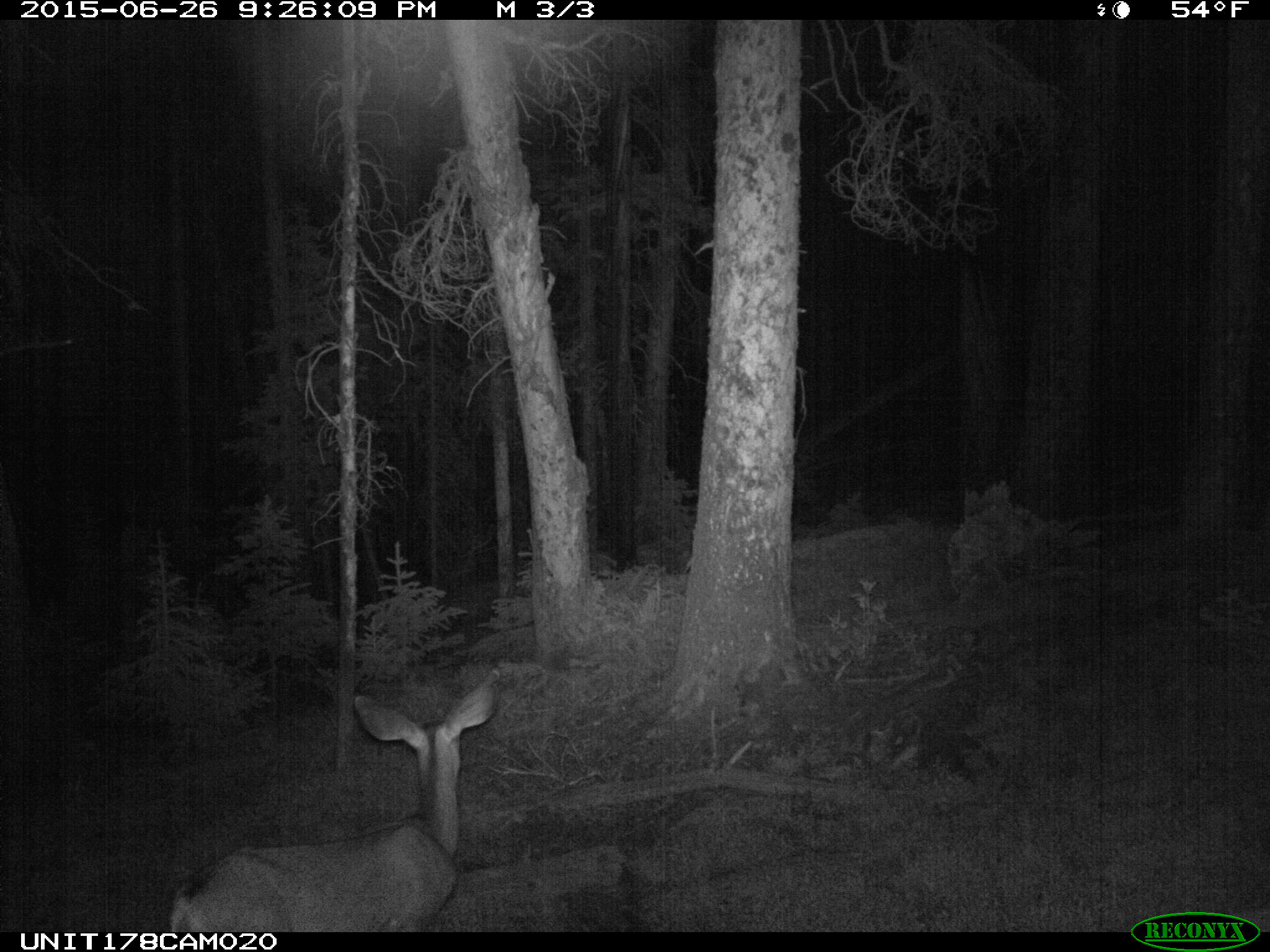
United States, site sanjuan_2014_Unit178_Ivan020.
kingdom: Animalia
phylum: Chordata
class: Mammalia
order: Artiodactyla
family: Cervidae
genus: Odocoileus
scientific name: Odocoileus hemionus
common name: mule deer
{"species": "Odocoileus hemionus (mule deer)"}